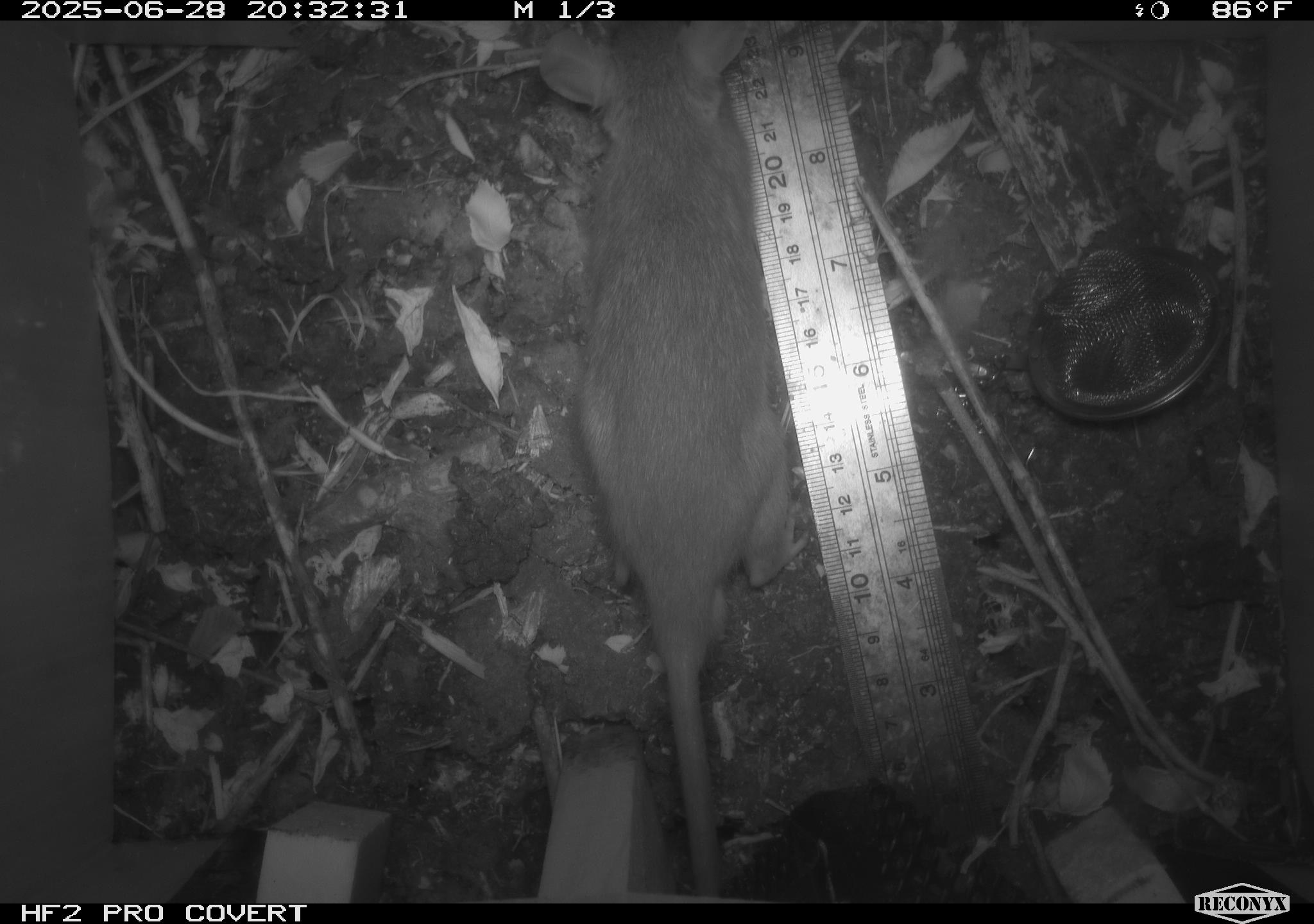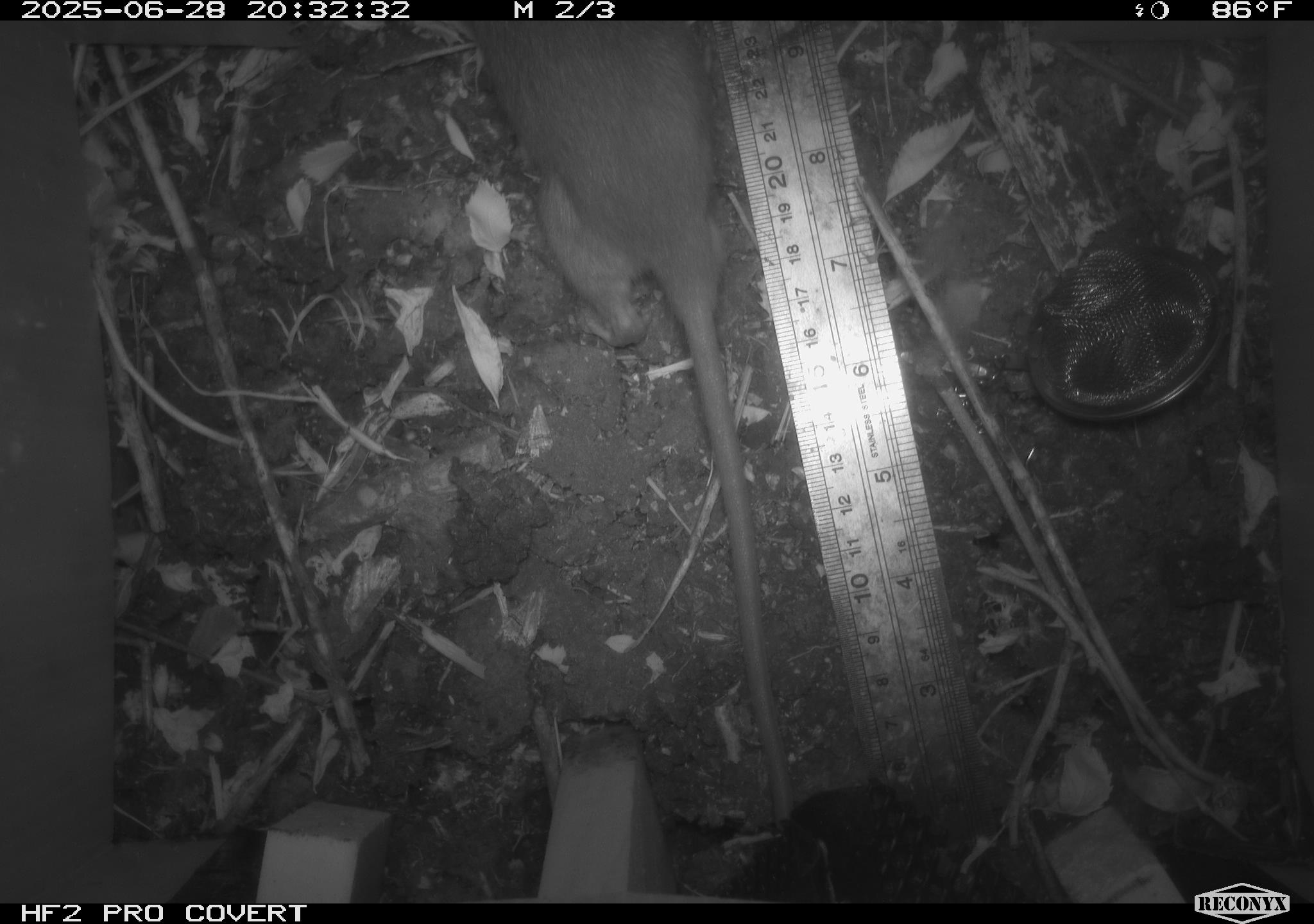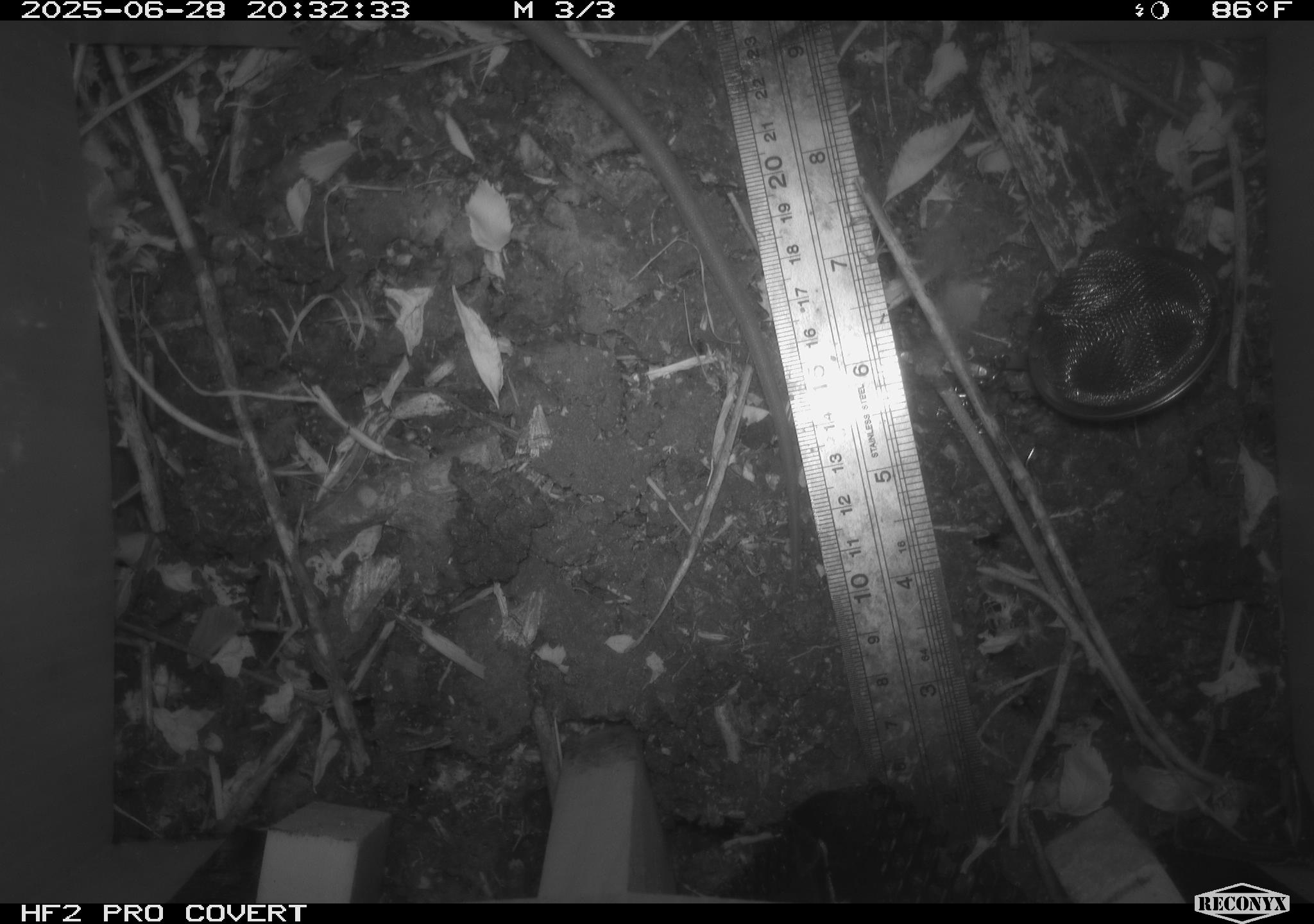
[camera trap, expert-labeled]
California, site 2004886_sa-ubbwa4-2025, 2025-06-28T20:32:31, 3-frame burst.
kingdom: Animalia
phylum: Chordata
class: Mammalia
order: Rodentia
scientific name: Rodentia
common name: rodent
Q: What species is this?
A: Rodent (Rodentia).